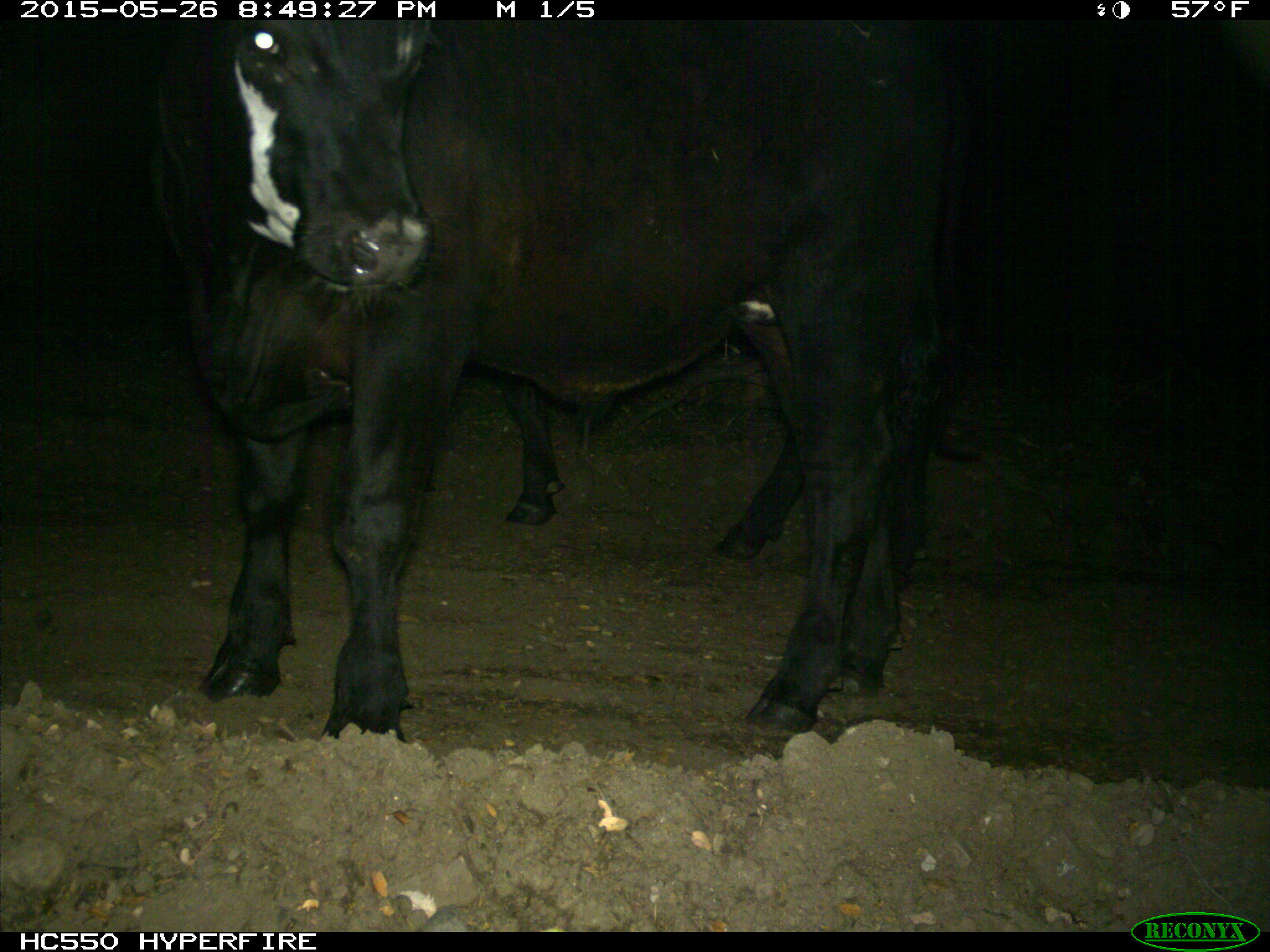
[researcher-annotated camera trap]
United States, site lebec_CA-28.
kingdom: Animalia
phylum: Chordata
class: Mammalia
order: Artiodactyla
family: Bovidae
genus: Bos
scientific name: Bos taurus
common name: domestic cow